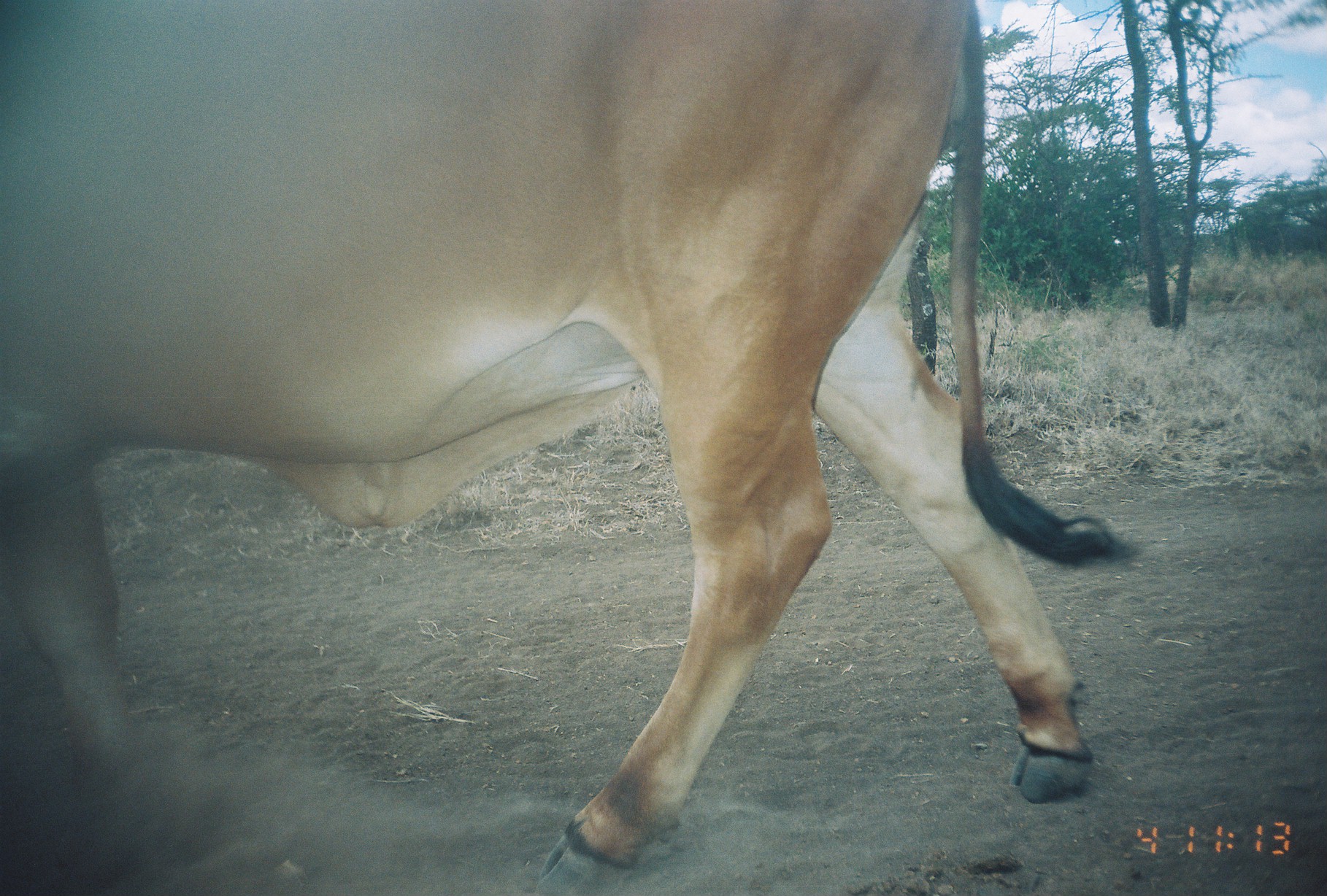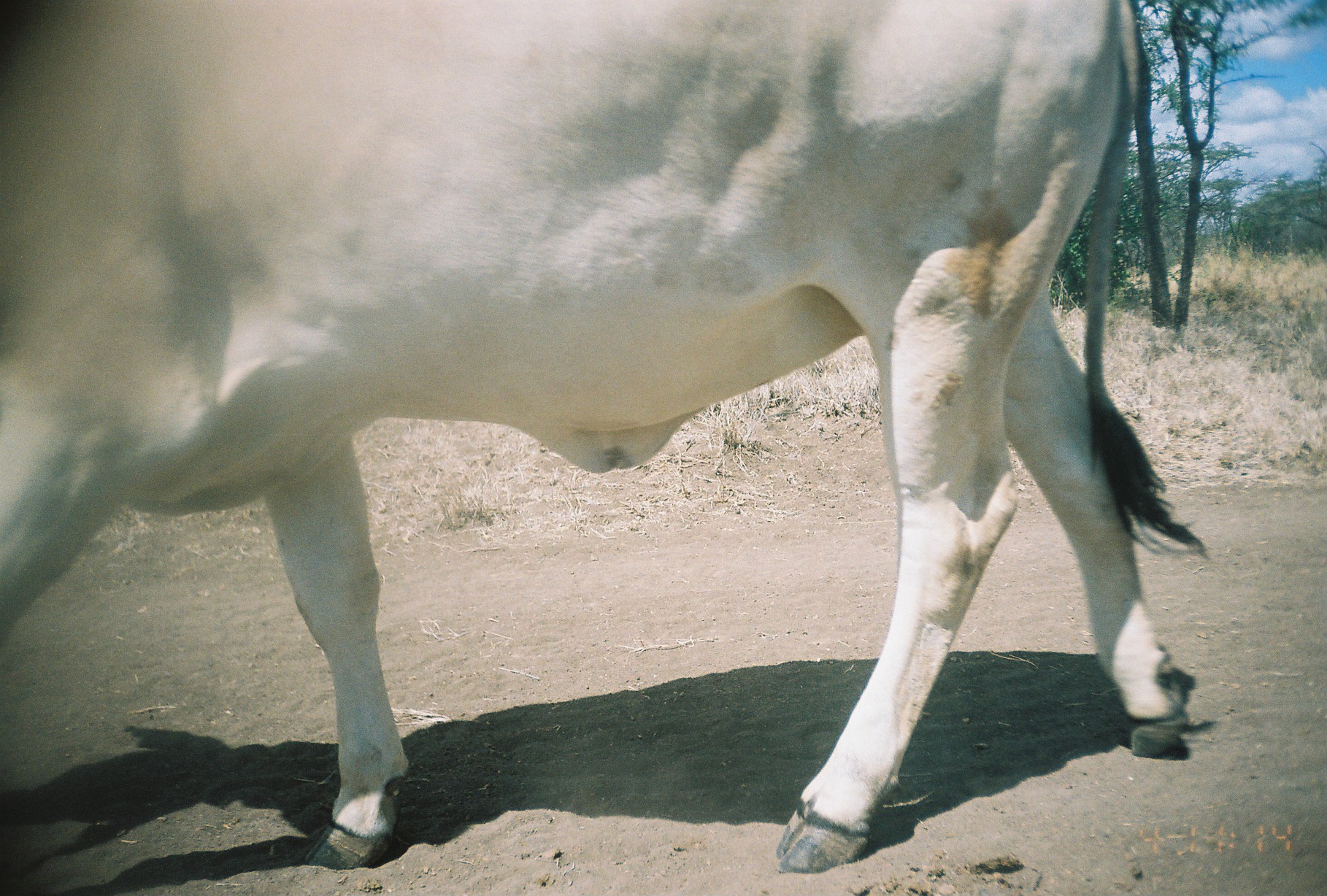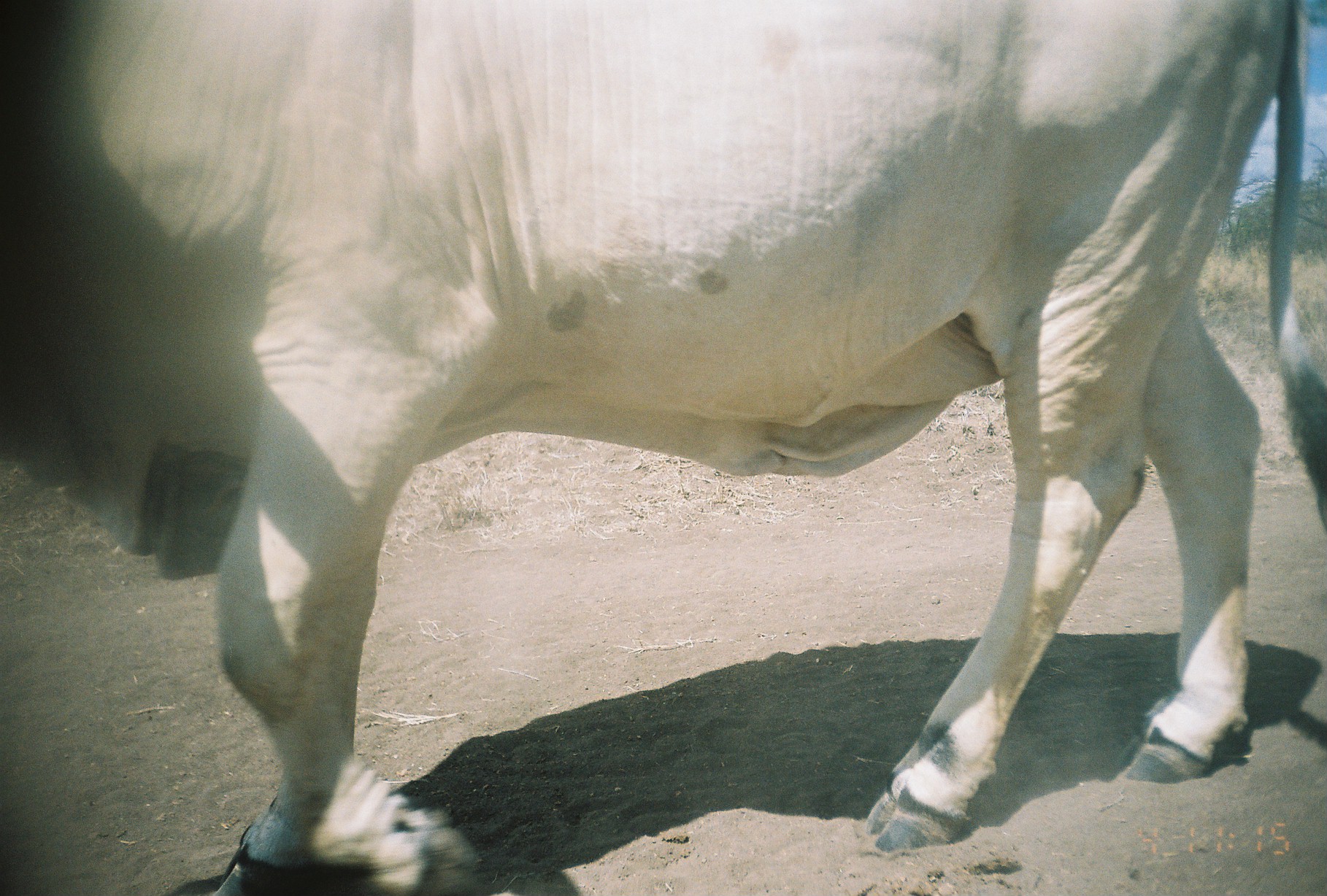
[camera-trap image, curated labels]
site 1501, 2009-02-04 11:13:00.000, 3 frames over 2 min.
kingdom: Animalia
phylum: Chordata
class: Mammalia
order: Artiodactyla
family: Bovidae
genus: Bos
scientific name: Bos taurus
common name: domestic cattle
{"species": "Bos taurus (domestic cattle)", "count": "1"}